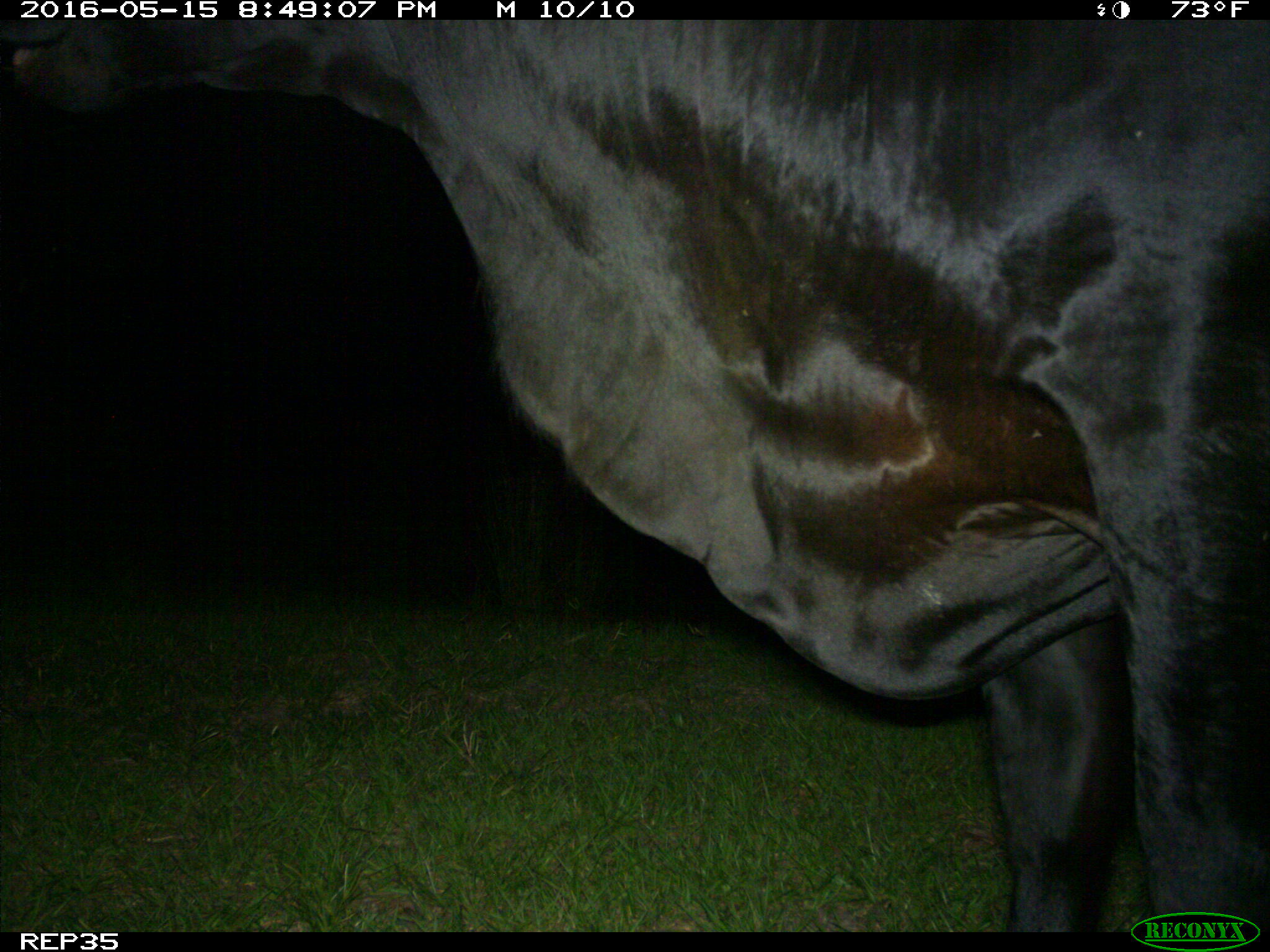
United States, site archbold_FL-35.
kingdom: Animalia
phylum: Chordata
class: Mammalia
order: Artiodactyla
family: Bovidae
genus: Bos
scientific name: Bos taurus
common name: domestic cow